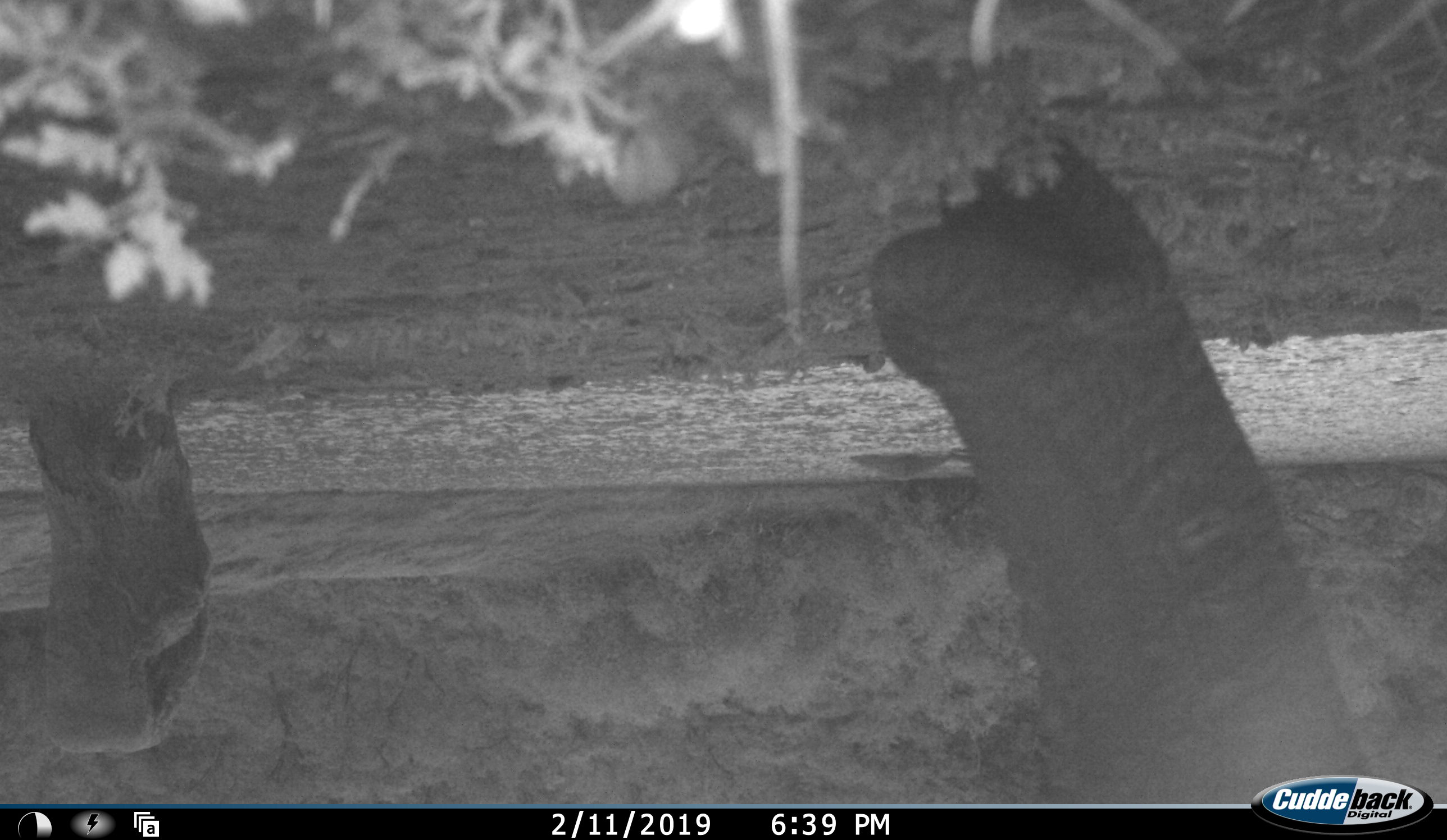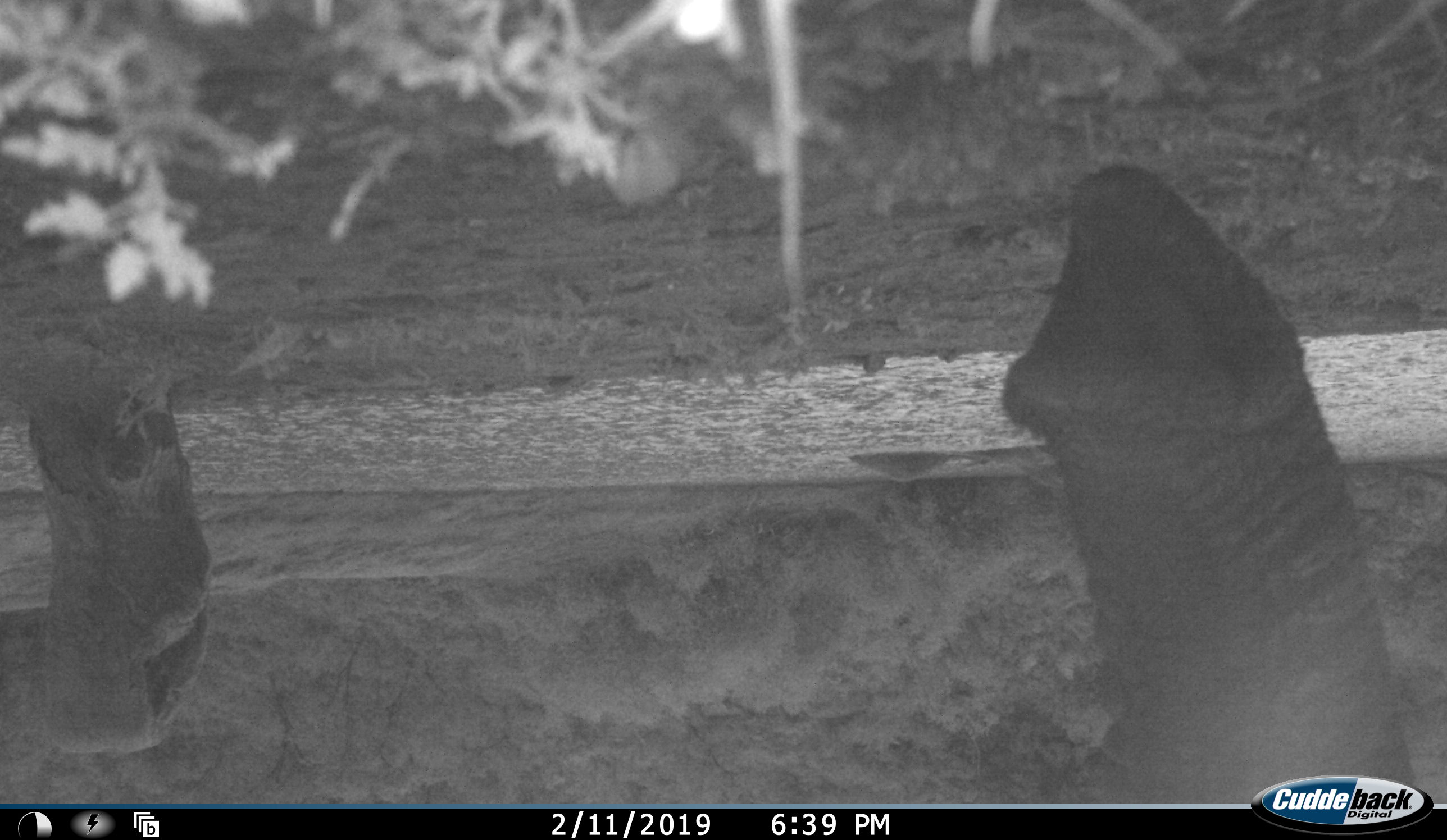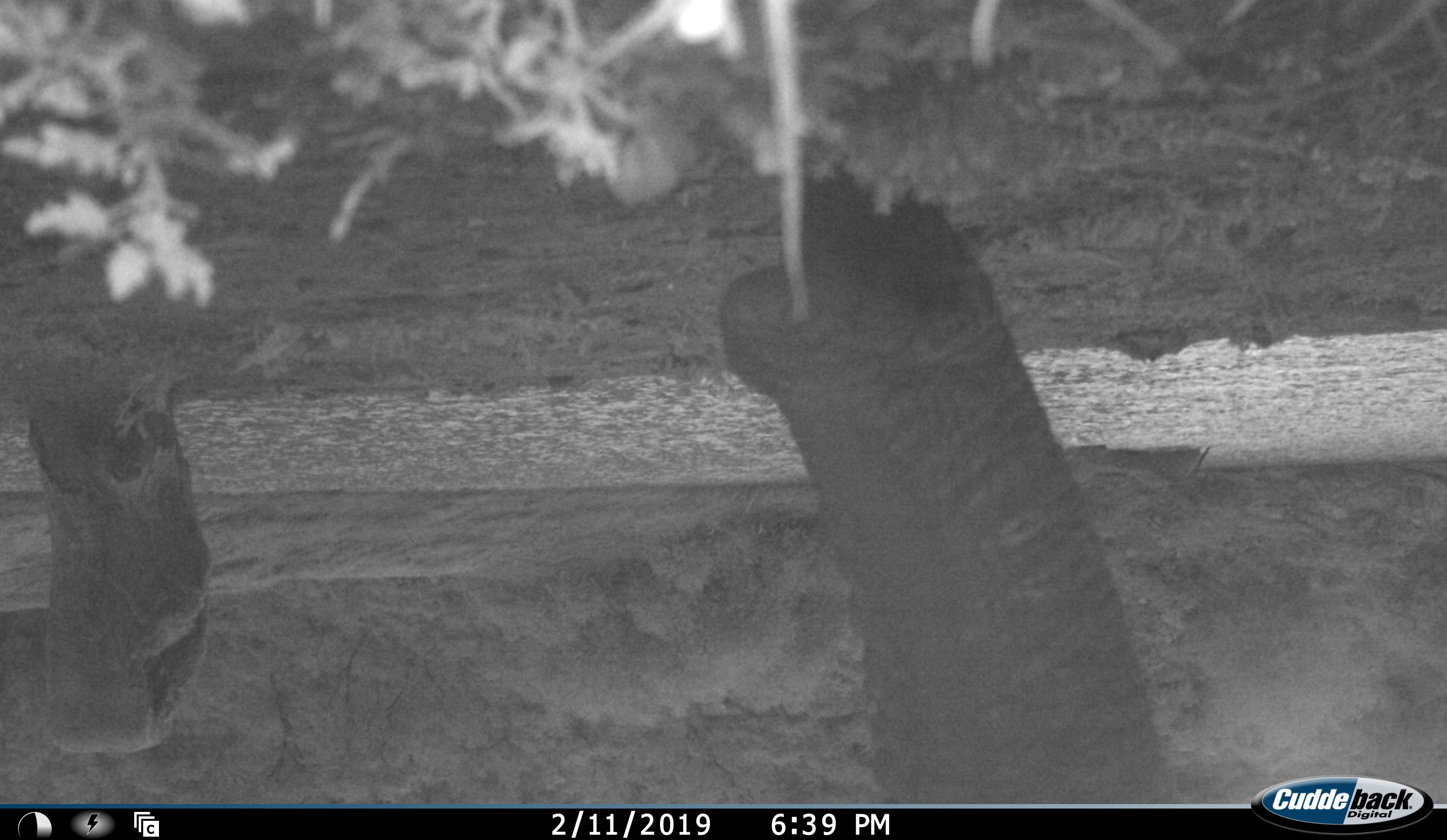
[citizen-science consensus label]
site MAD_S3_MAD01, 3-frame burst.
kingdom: Animalia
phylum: Chordata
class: Mammalia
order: Proboscidea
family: Elephantidae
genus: Loxodonta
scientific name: Loxodonta africana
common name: african bush elephant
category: elephant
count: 1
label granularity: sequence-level